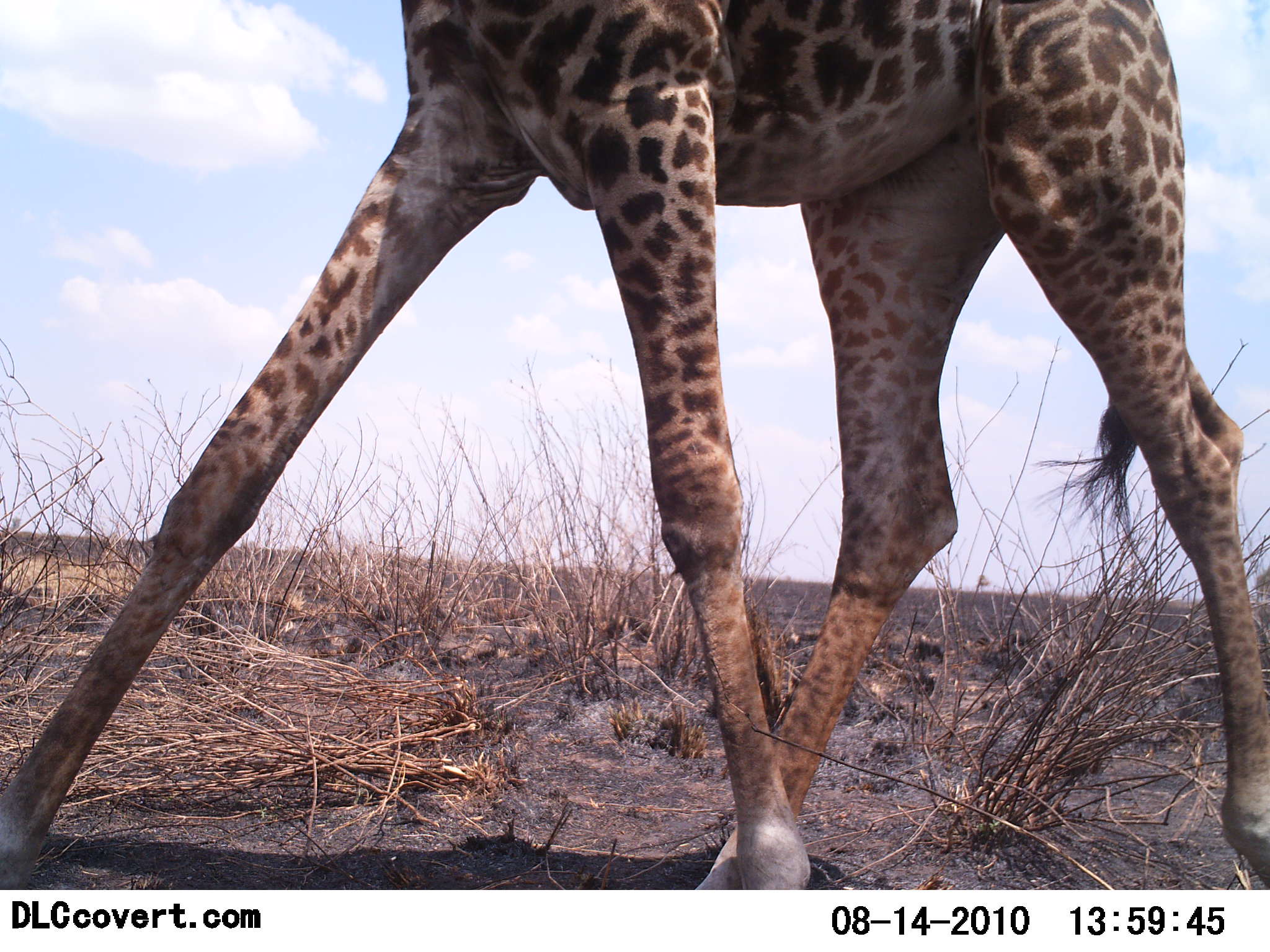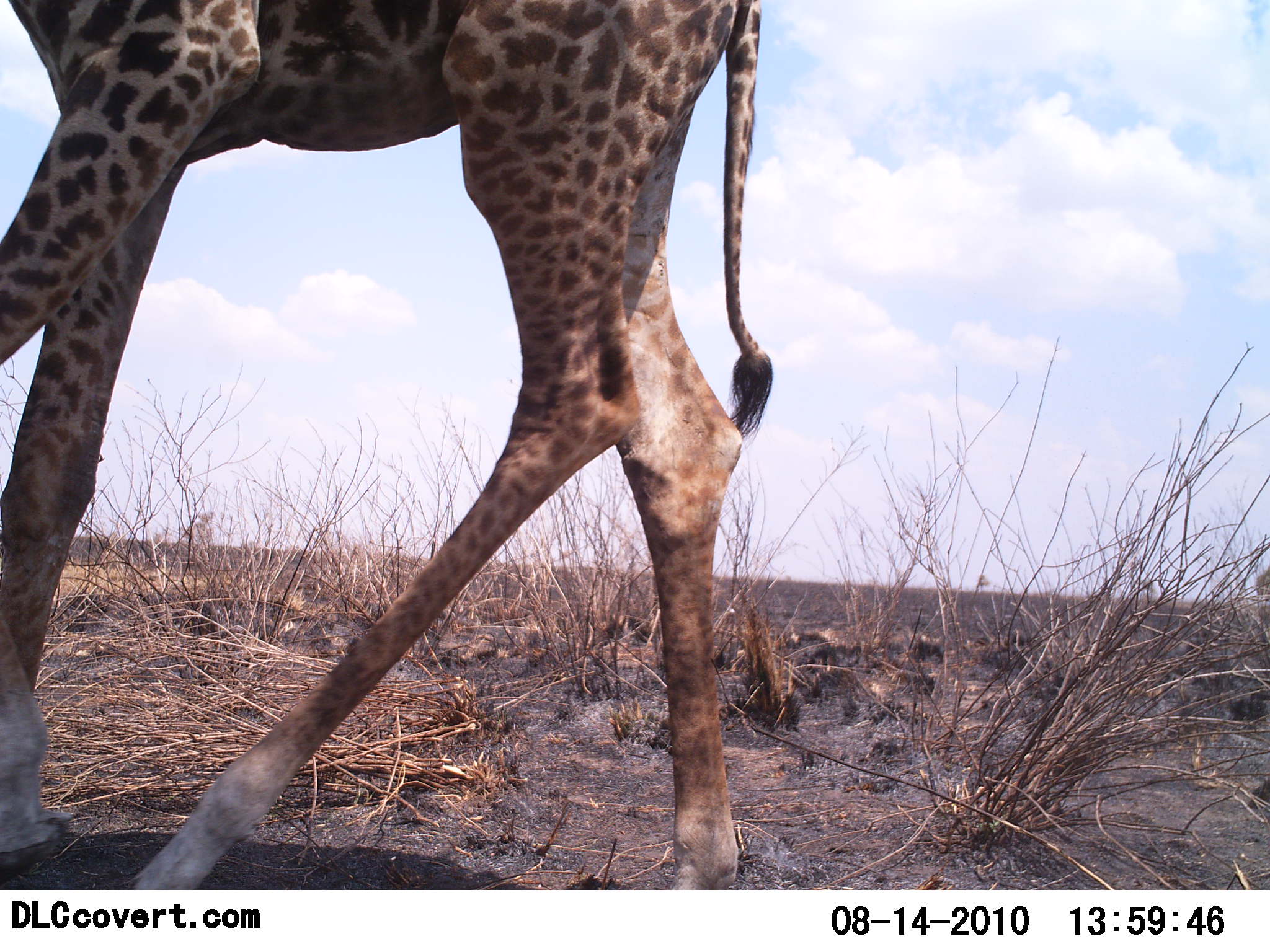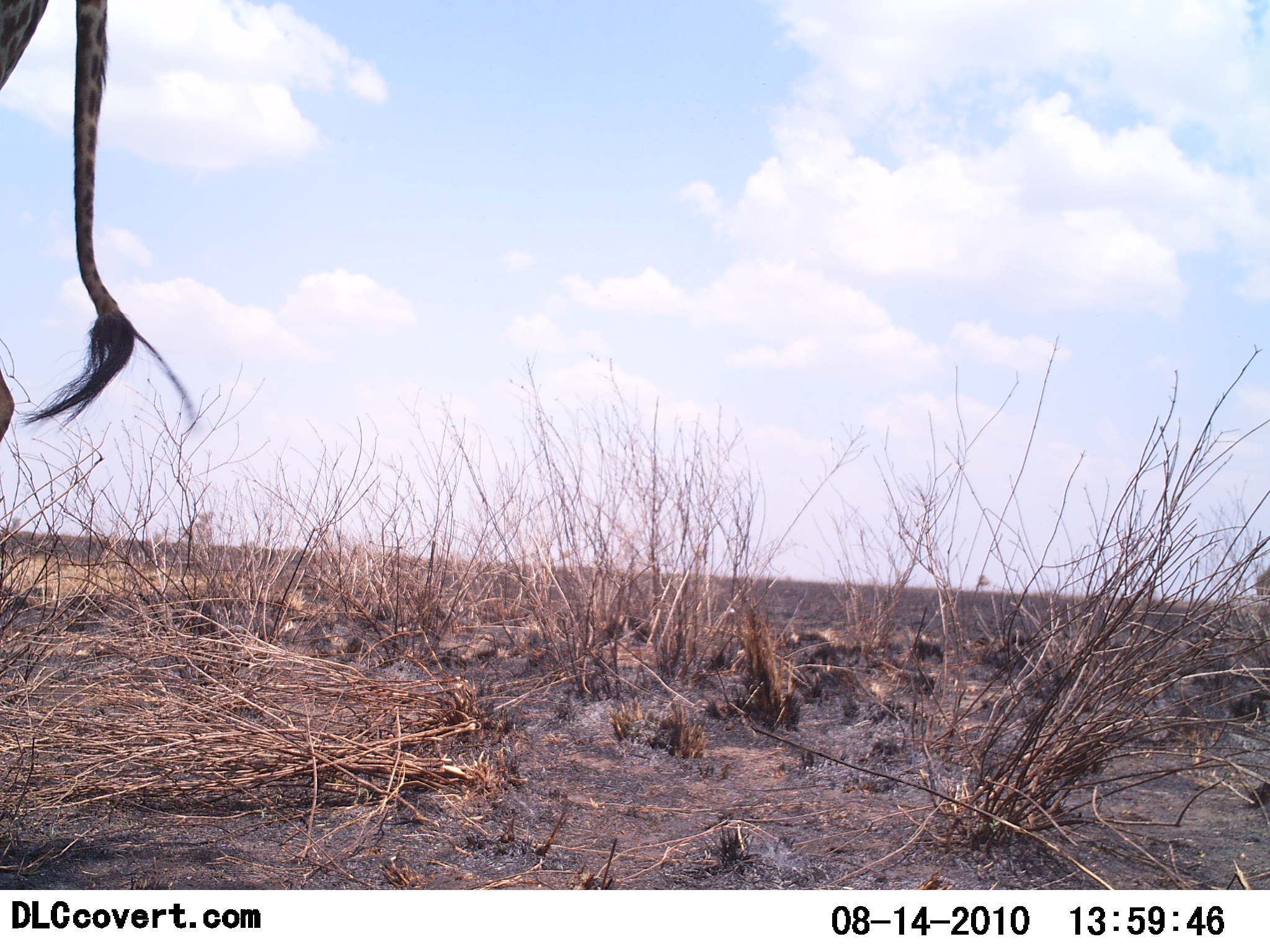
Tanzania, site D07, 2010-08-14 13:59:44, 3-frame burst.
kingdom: Animalia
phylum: Chordata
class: Mammalia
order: Artiodactyla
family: Giraffidae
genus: Giraffa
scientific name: Giraffa camelopardalis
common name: giraffe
Giraffe (Giraffa camelopardalis), count 1. Behavior (volunteer vote fractions): standing 0%, resting 0%, moving 100%, interacting 0%. Young present (vote fraction): 0%. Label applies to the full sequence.